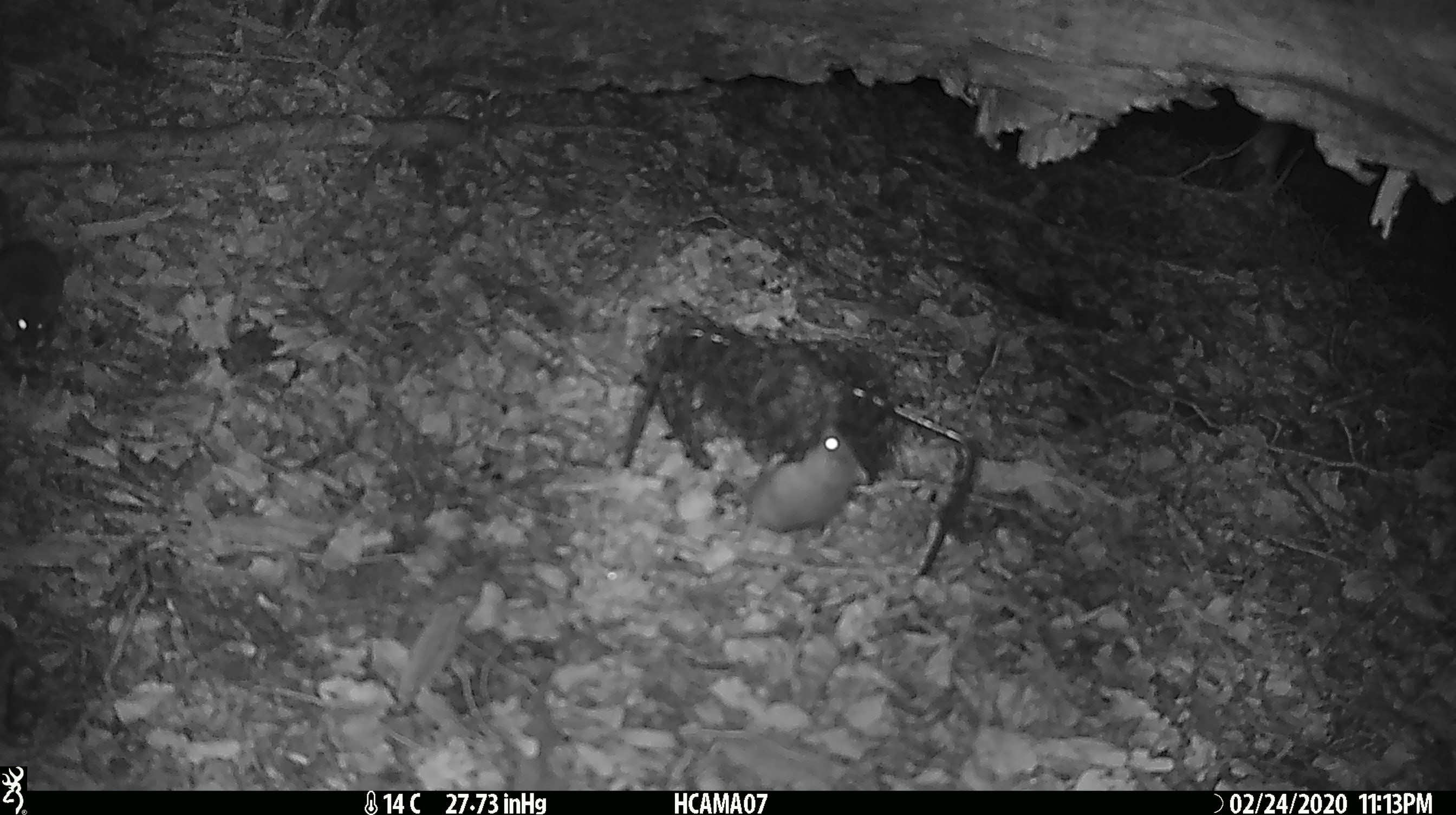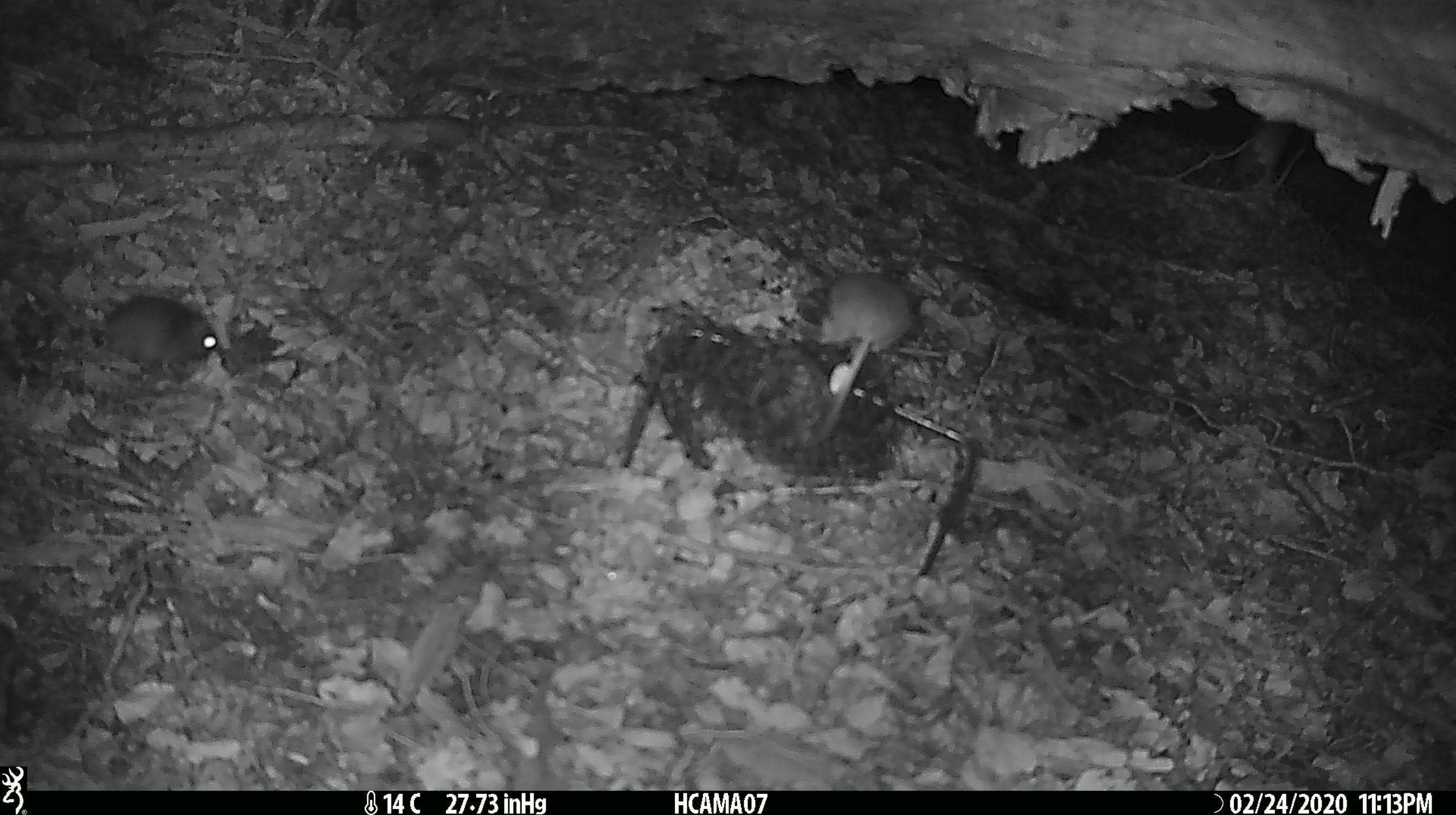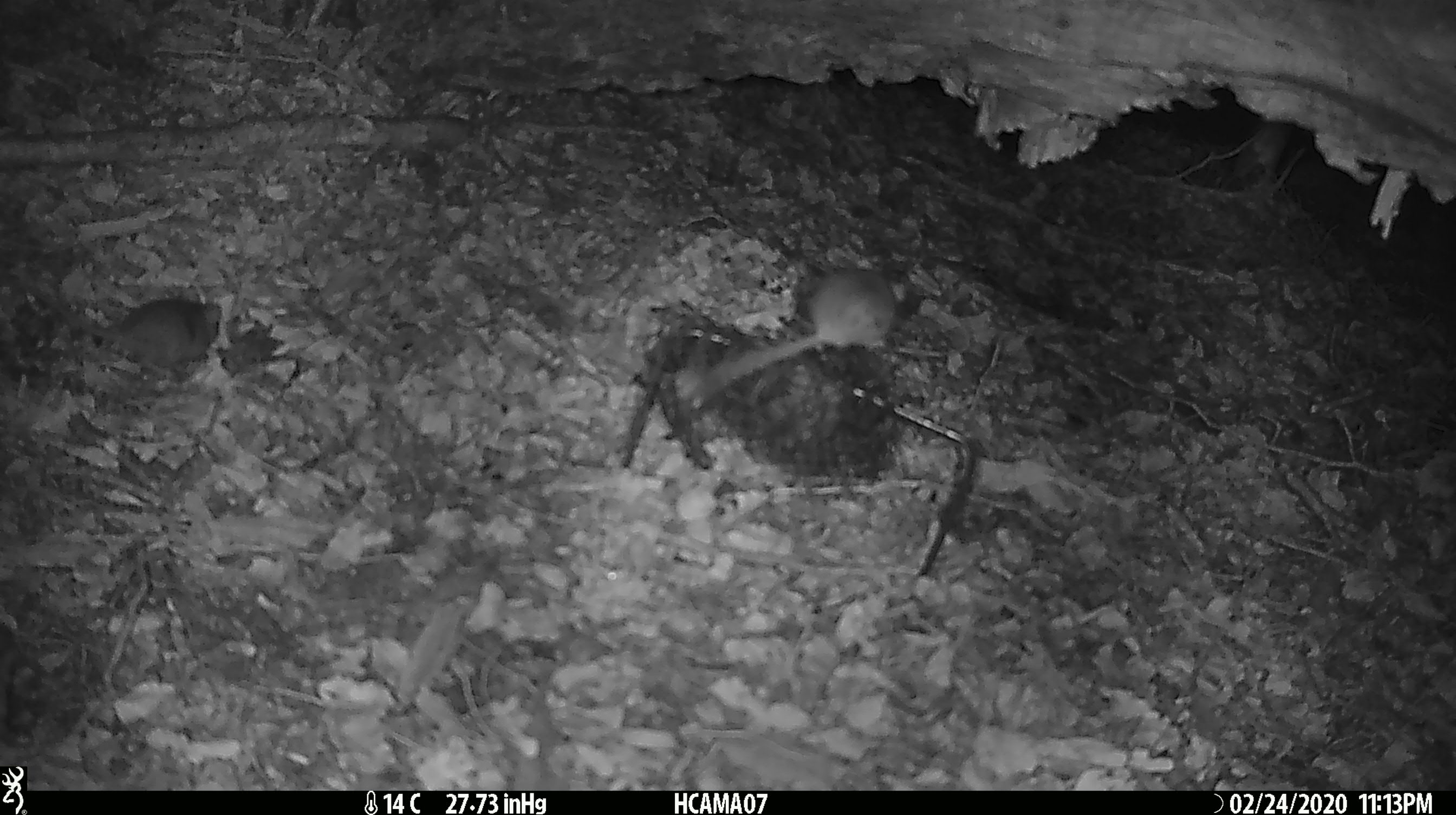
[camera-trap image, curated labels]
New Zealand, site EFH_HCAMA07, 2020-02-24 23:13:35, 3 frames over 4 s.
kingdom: Animalia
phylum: Chordata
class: Mammalia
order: Rodentia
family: Muridae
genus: Mus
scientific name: Mus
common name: mouse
Mouse (Mus).